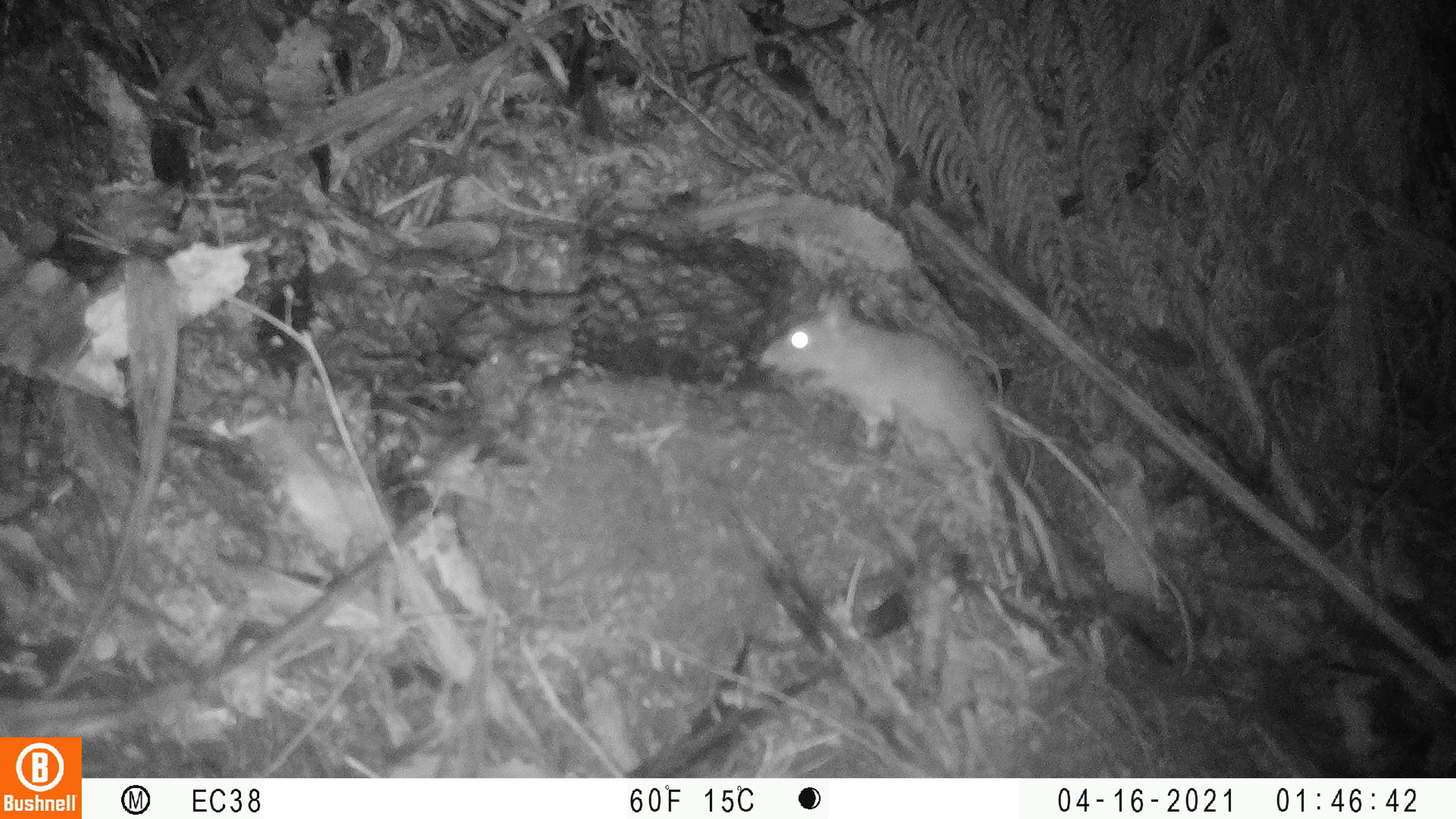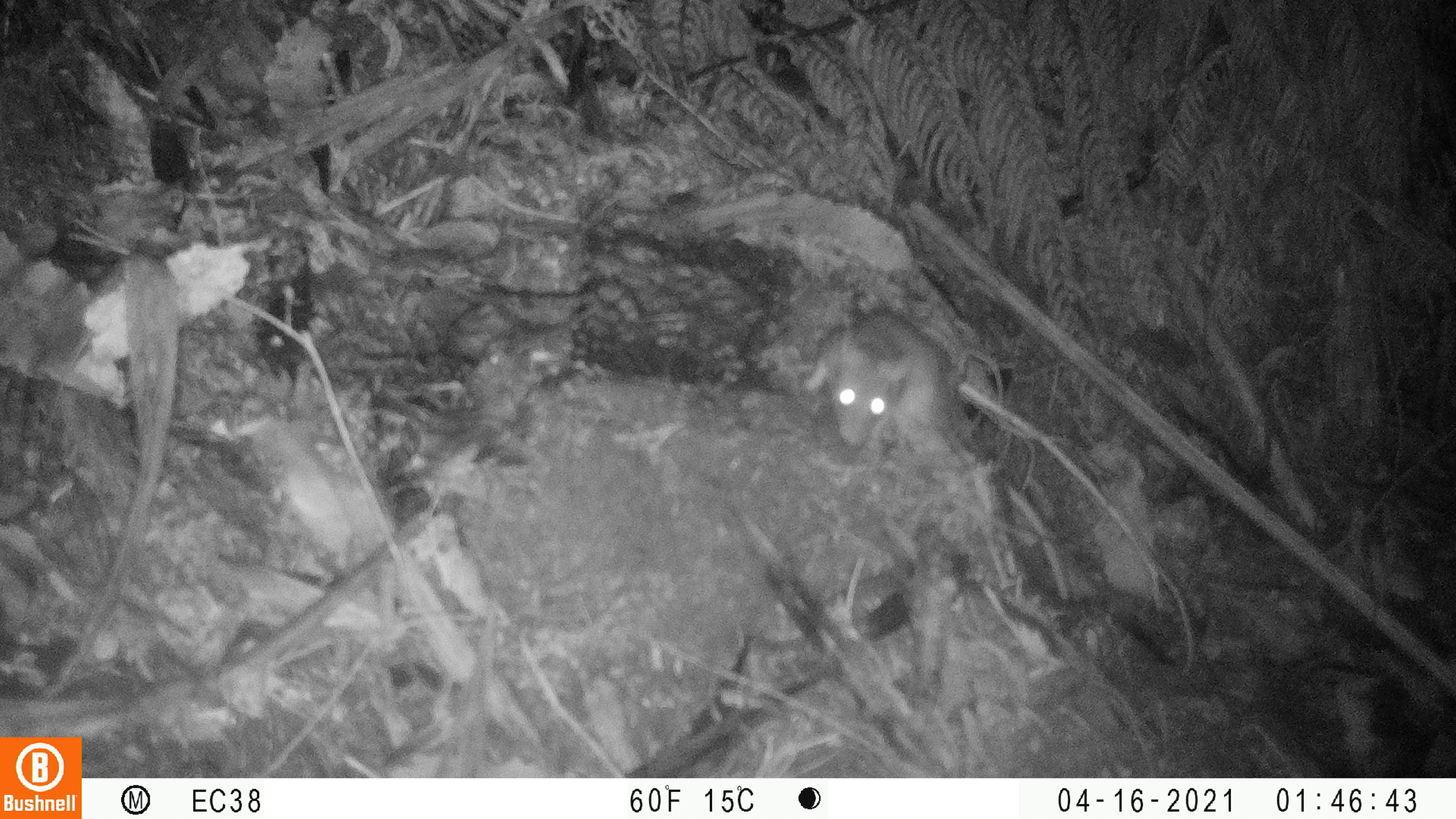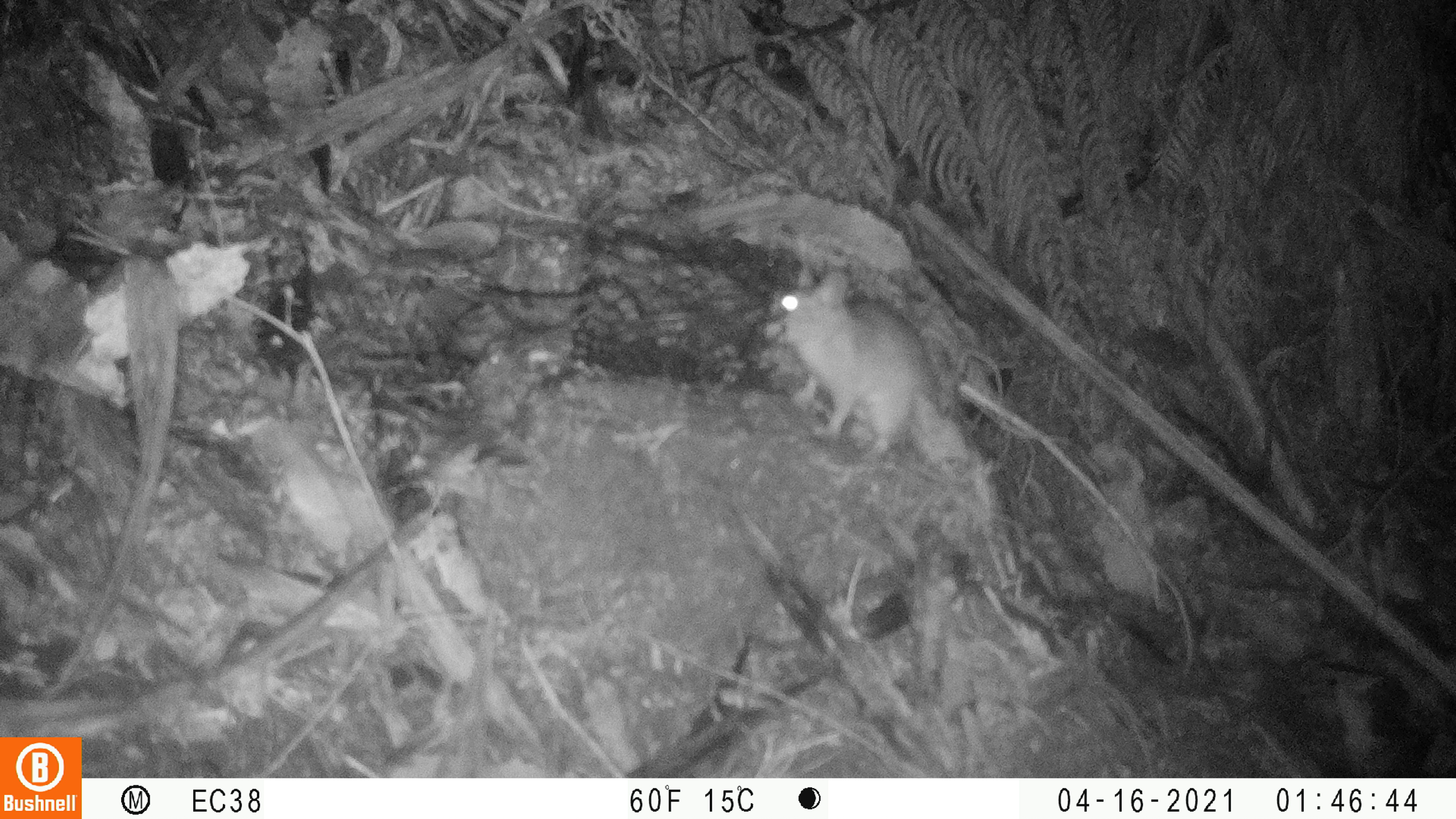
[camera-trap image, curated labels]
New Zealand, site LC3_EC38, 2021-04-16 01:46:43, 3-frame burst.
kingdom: Animalia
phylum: Chordata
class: Mammalia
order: Rodentia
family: Muridae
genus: Rattus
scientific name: Rattus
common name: rat